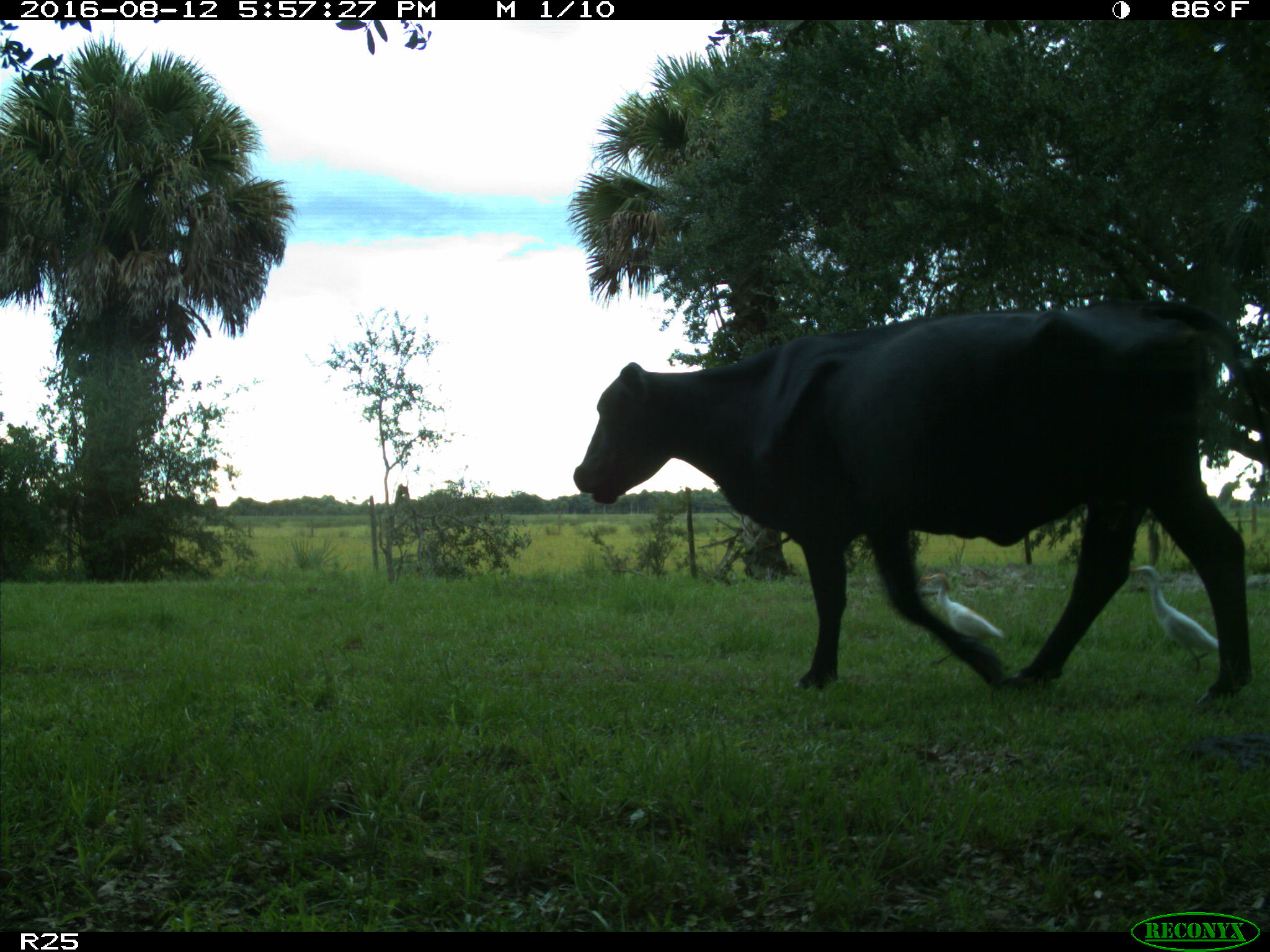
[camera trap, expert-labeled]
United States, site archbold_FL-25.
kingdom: Animalia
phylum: Chordata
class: Mammalia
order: Artiodactyla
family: Bovidae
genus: Bos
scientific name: Bos taurus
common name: domestic cow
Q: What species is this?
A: Bos taurus (domestic cow).